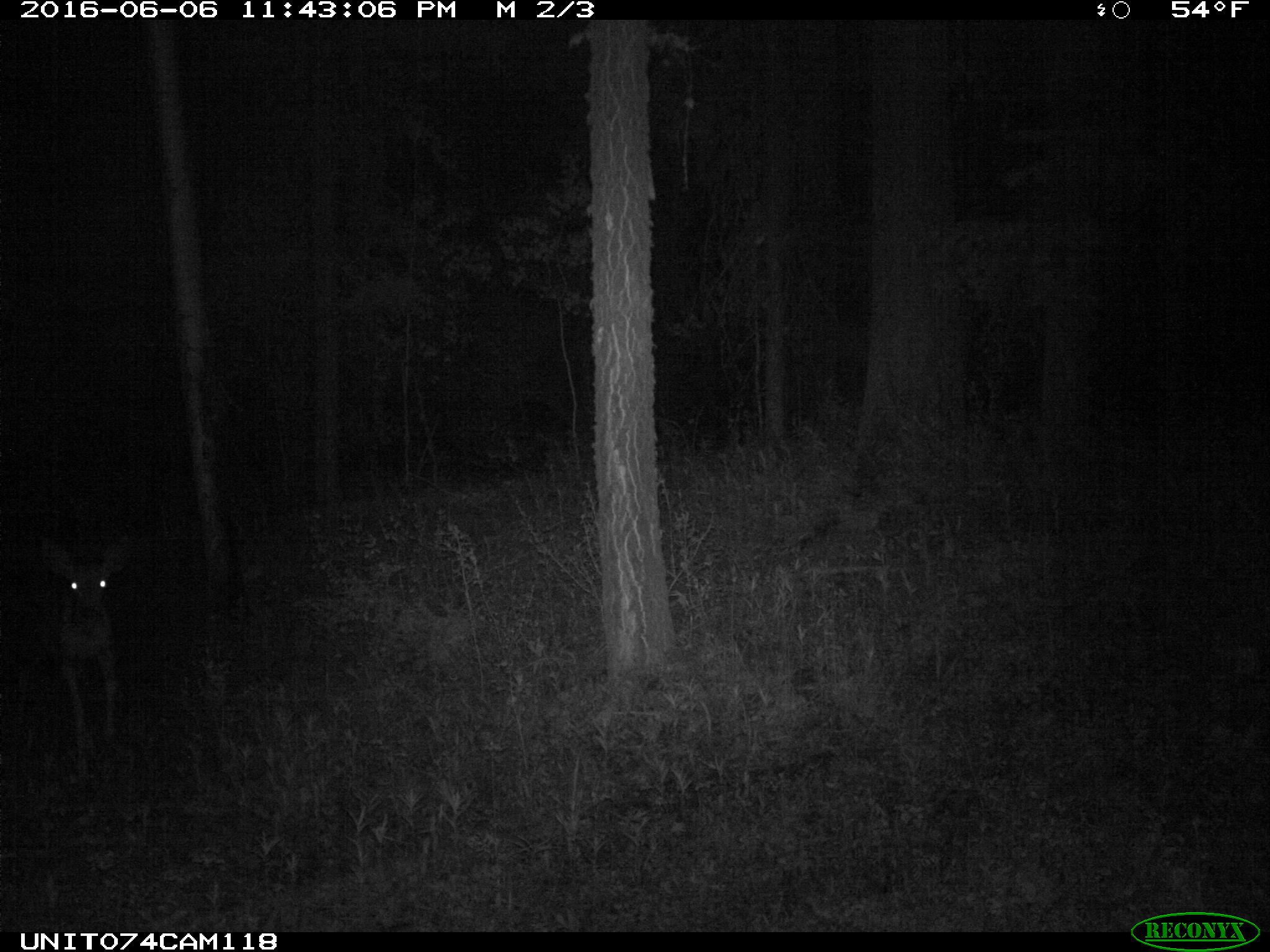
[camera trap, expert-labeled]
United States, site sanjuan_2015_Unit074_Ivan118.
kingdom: Animalia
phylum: Chordata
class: Mammalia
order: Artiodactyla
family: Cervidae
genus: Odocoileus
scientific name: Odocoileus hemionus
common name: mule deer